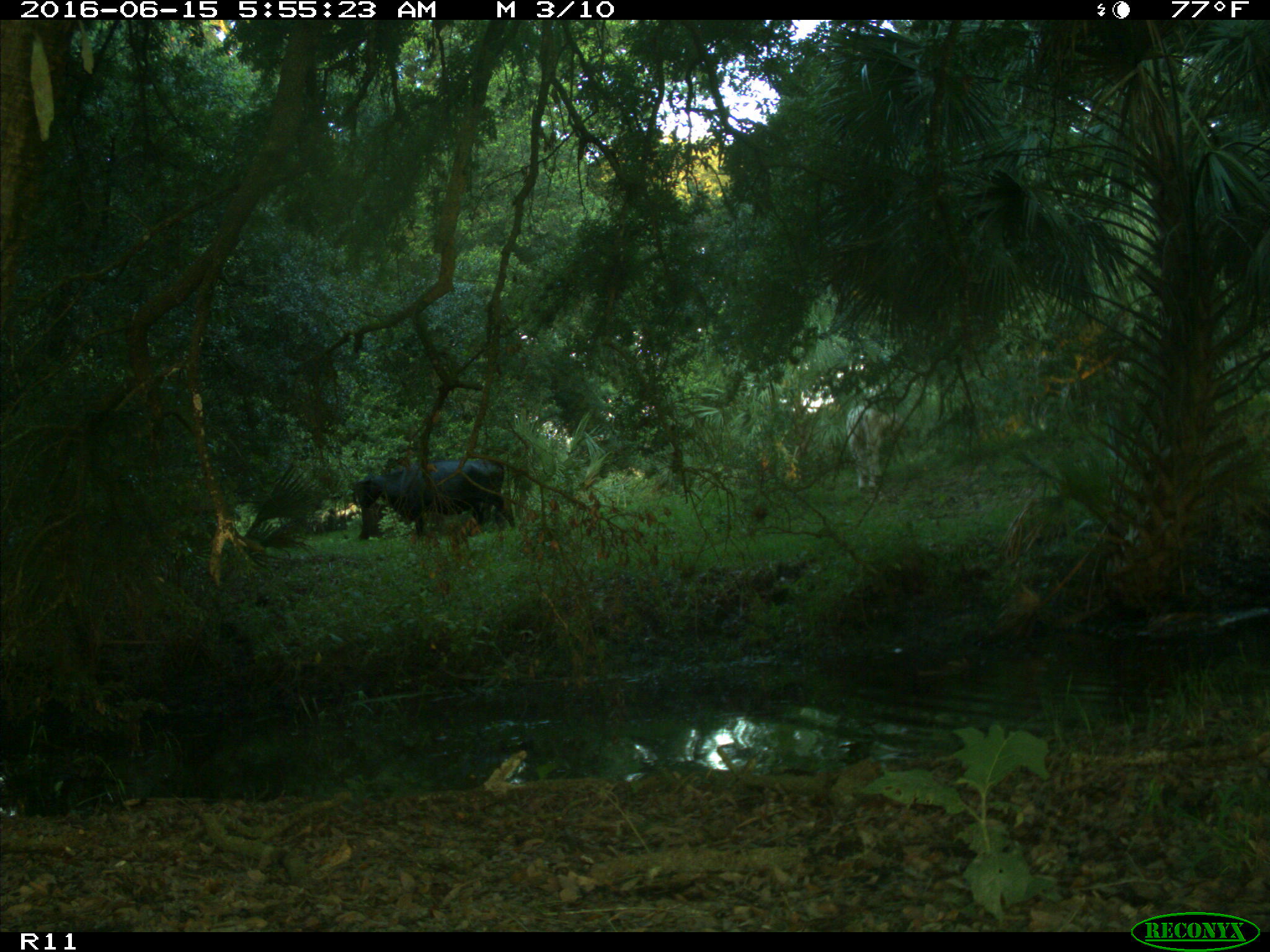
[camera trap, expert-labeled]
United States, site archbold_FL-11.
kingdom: Animalia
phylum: Chordata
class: Mammalia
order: Artiodactyla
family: Bovidae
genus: Bos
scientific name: Bos taurus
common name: domestic cow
Bos taurus (domestic cow).